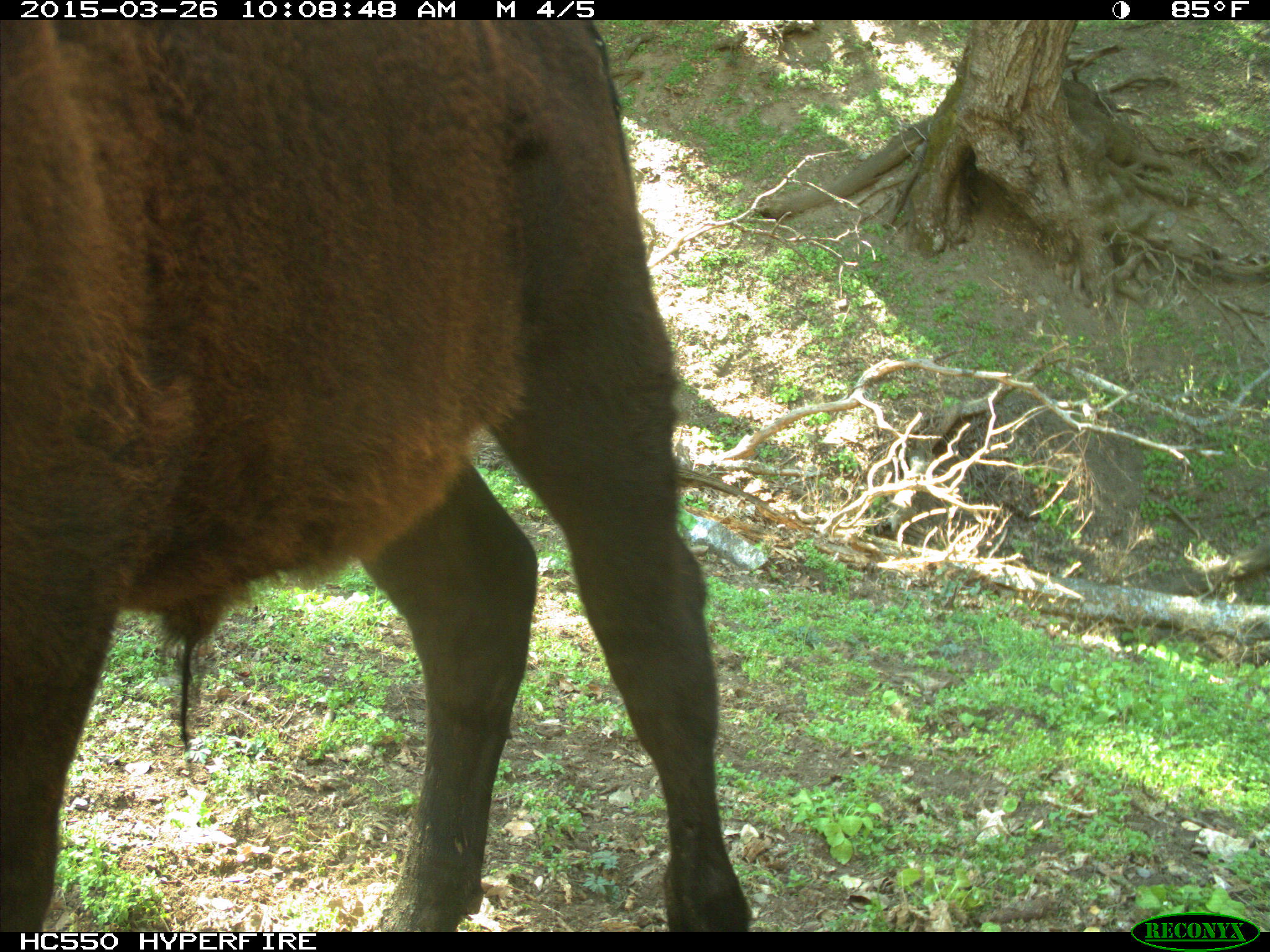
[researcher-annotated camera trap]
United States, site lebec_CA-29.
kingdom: Animalia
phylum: Chordata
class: Mammalia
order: Artiodactyla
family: Bovidae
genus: Bos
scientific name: Bos taurus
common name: domestic cow